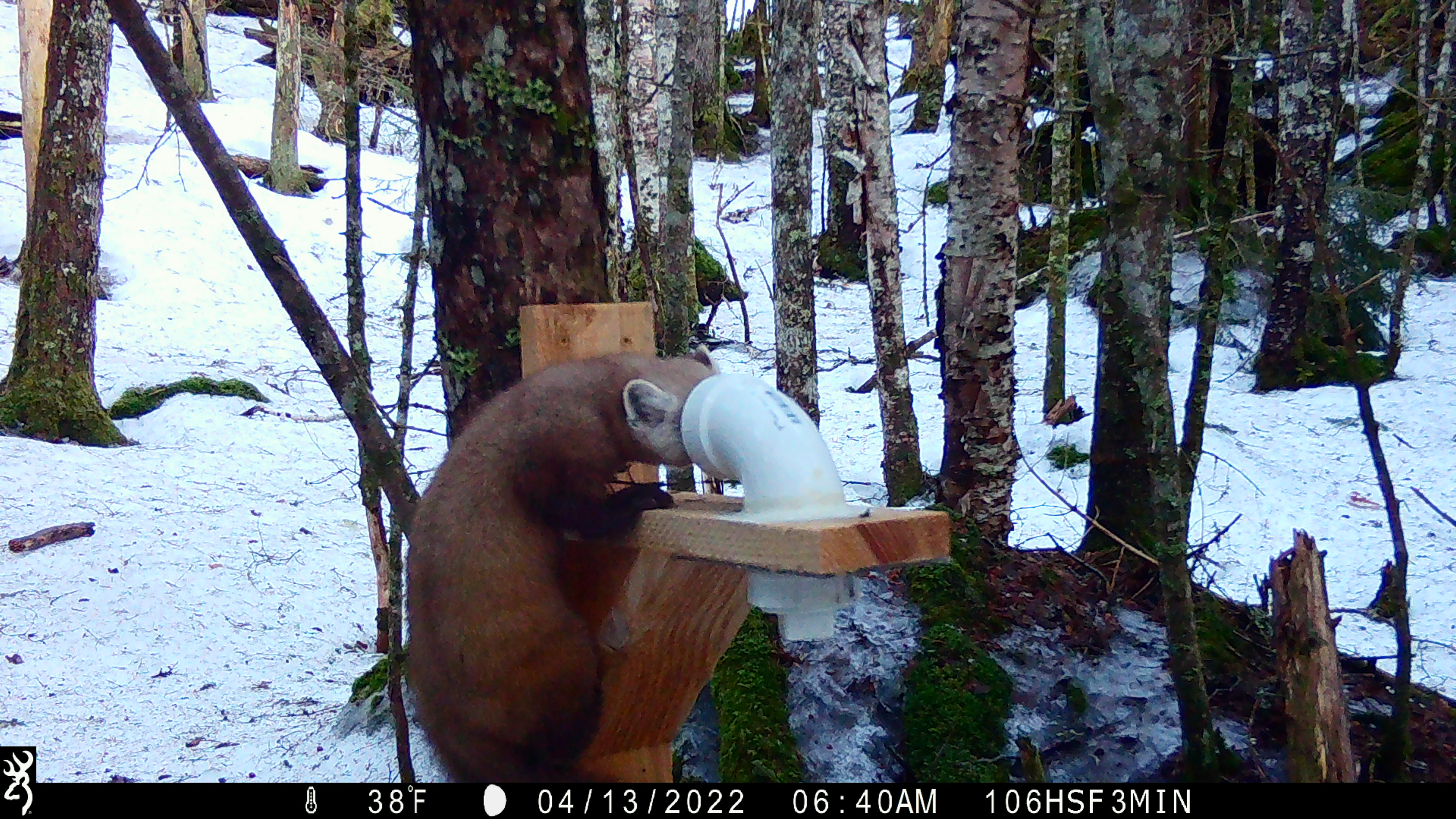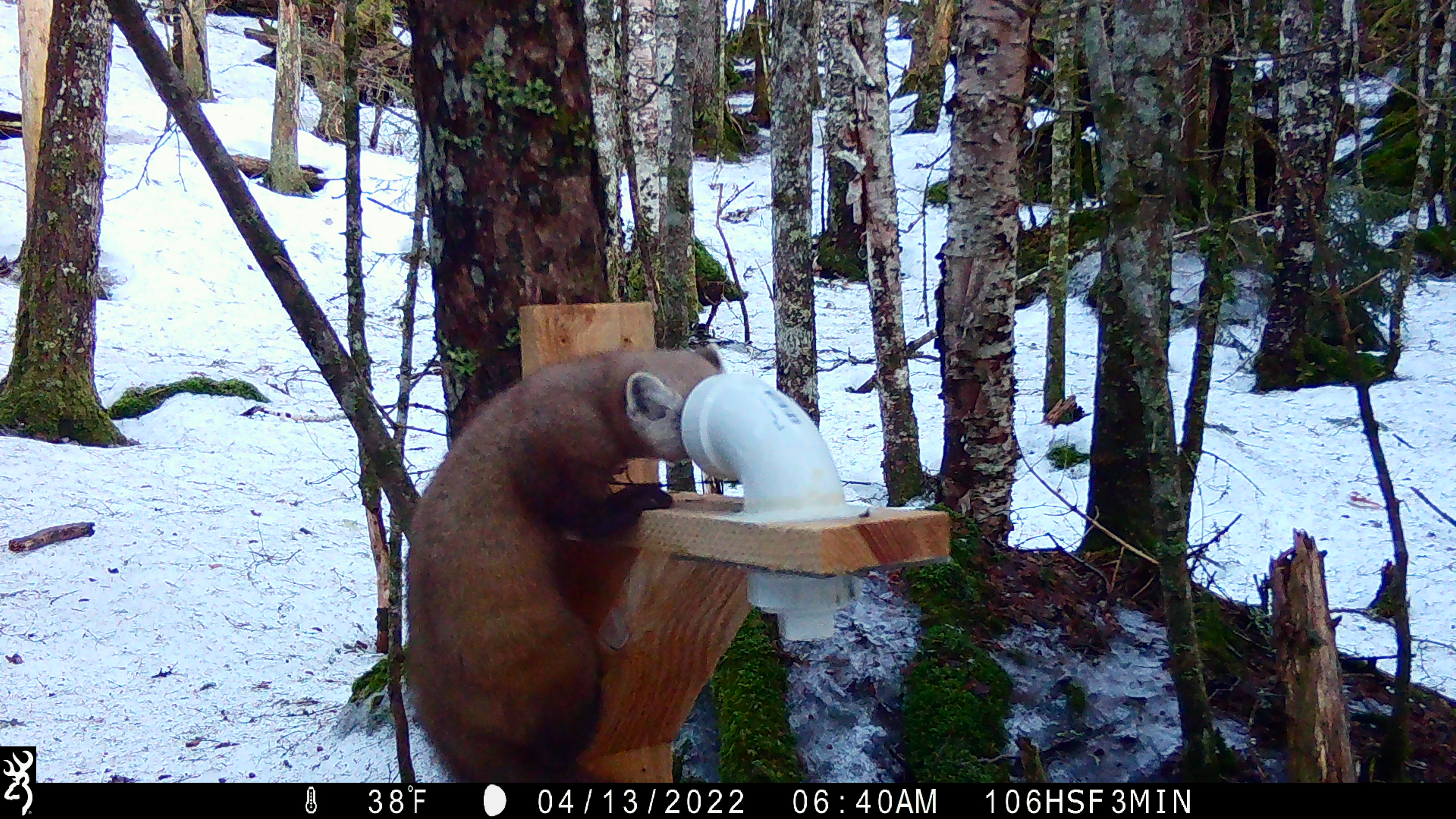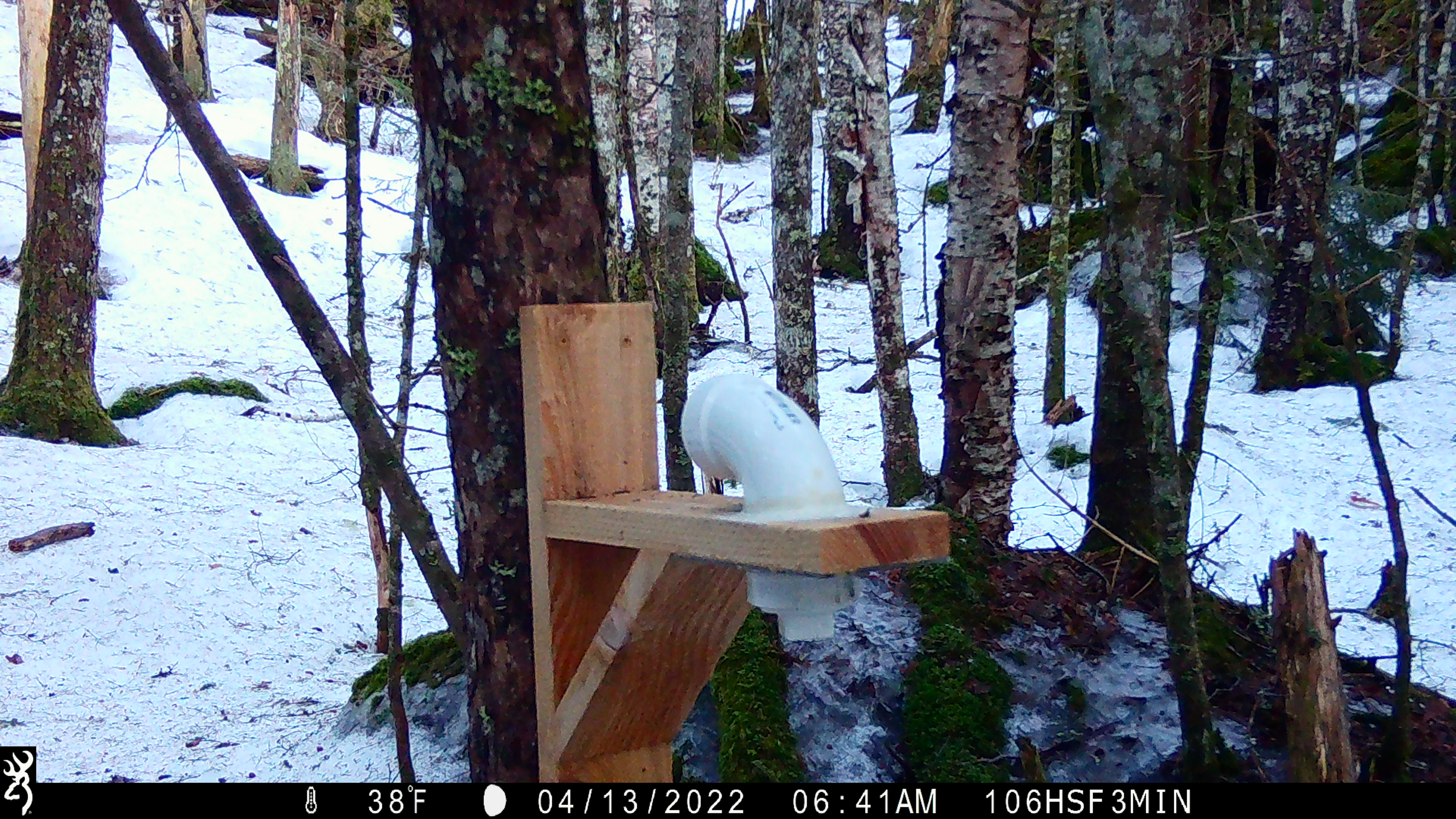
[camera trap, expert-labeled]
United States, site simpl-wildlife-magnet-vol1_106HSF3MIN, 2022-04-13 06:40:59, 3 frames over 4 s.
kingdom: Animalia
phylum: Chordata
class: Mammalia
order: Carnivora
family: Mustelidae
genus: Martes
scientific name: Martes americana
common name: american marten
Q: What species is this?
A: American marten (Martes americana).